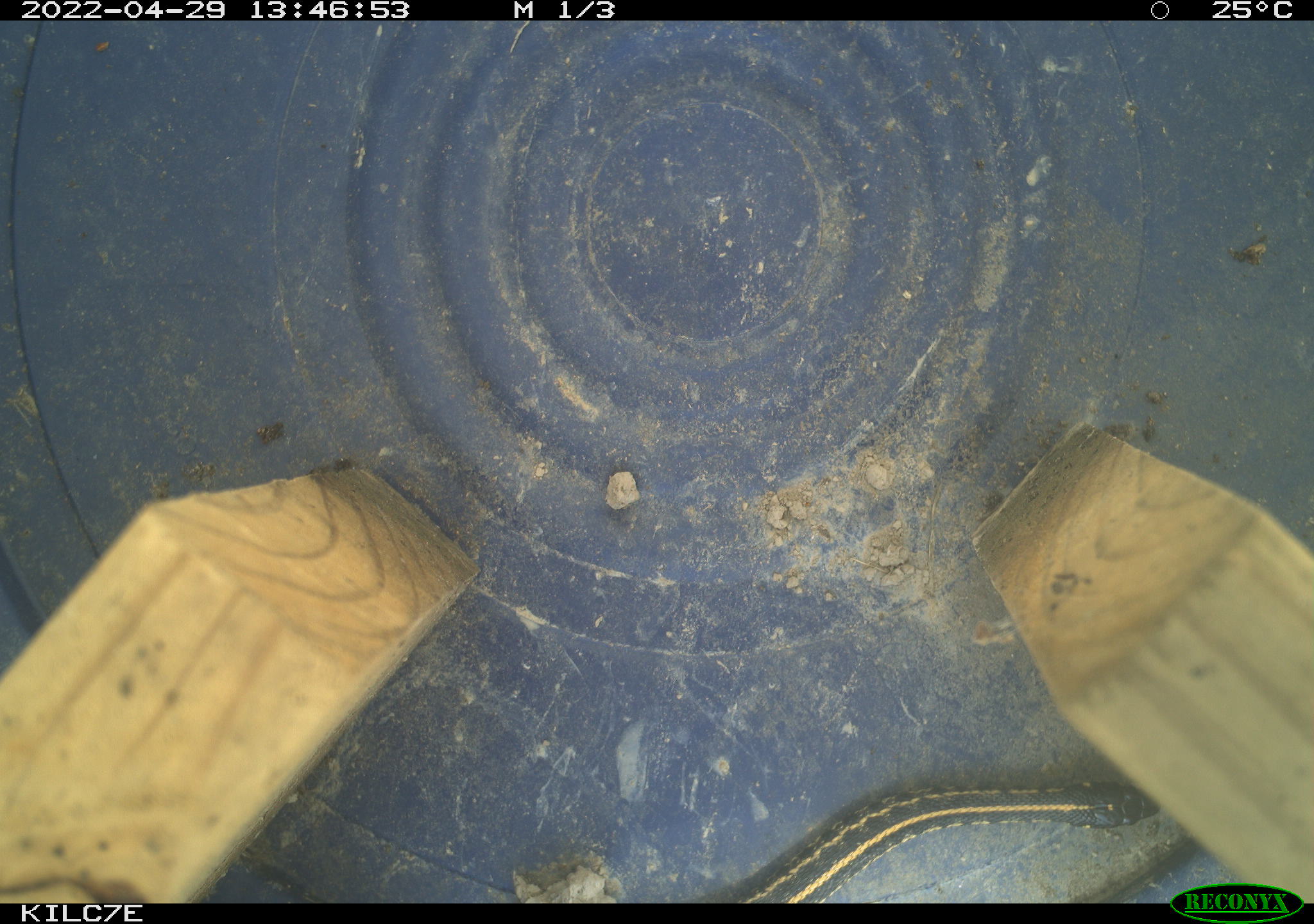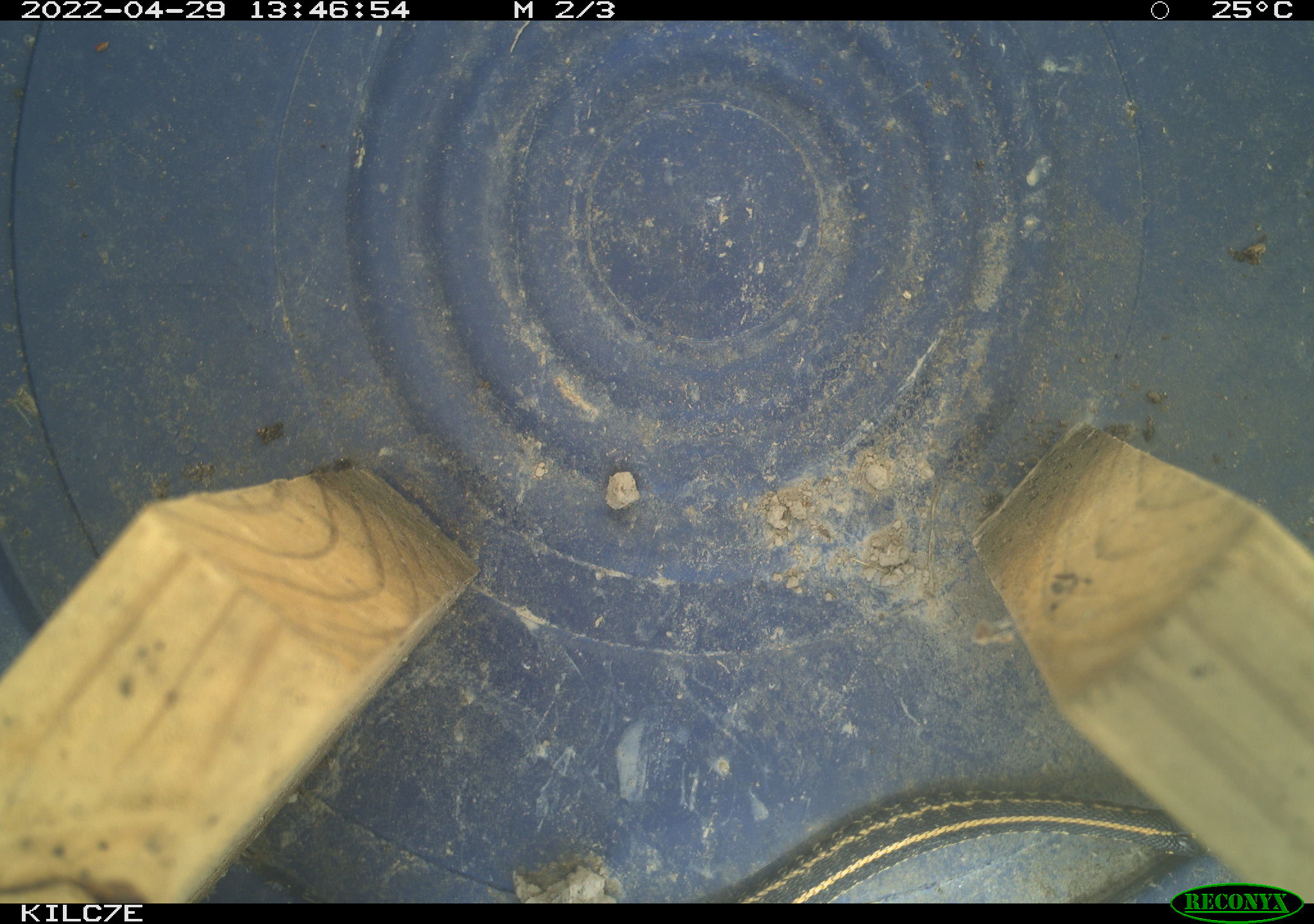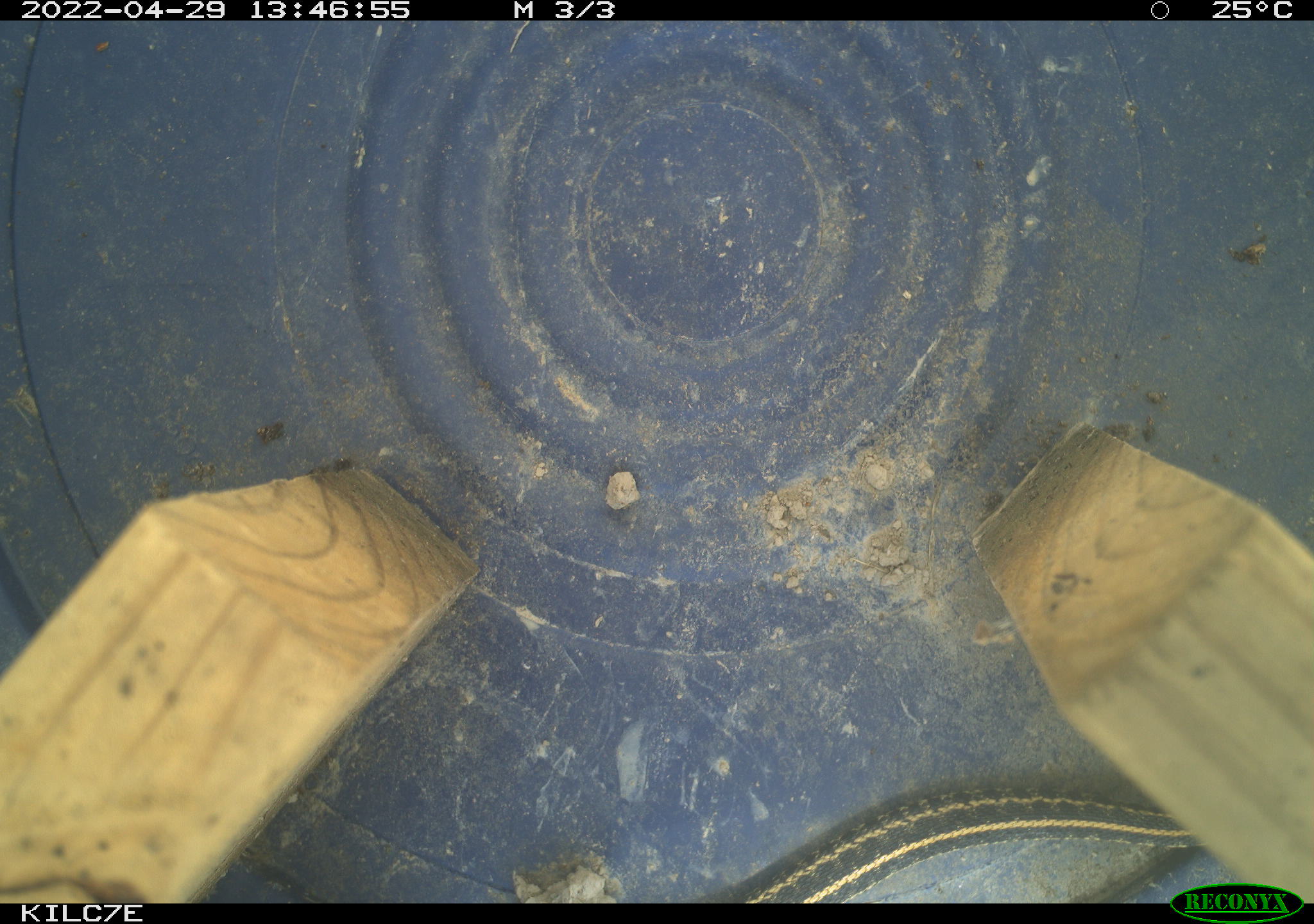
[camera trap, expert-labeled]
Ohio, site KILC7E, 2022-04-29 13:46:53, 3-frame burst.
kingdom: Animalia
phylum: Chordata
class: Reptilia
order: Squamata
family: Colubridae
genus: Thamnophis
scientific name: Thamnophis sirtalis sirtalis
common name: eastern gartersnake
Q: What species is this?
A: Eastern gartersnake (Thamnophis sirtalis sirtalis).